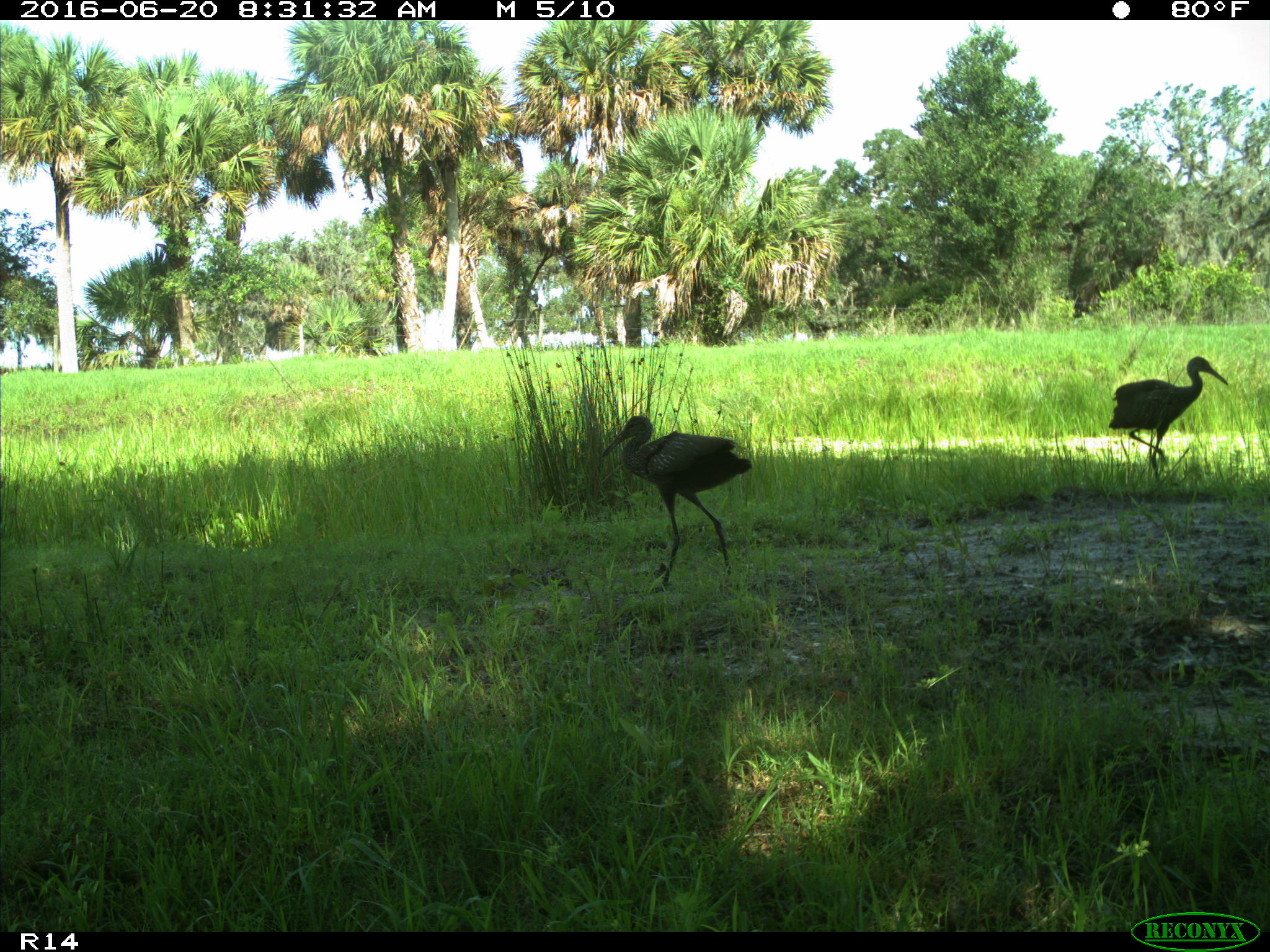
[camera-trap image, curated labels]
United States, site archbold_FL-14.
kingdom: Animalia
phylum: Chordata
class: Aves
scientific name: Aves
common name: birds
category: unidentified bird